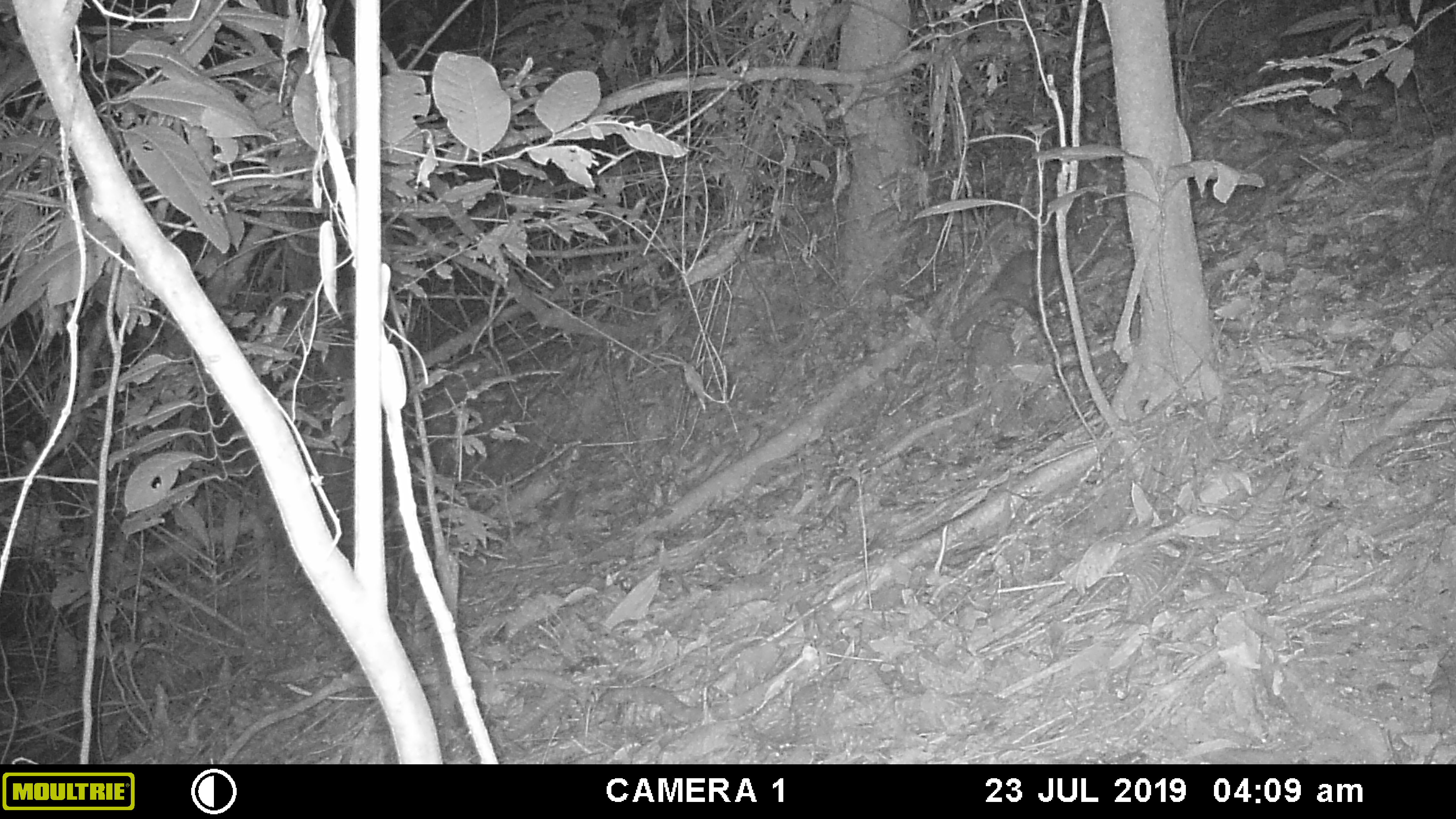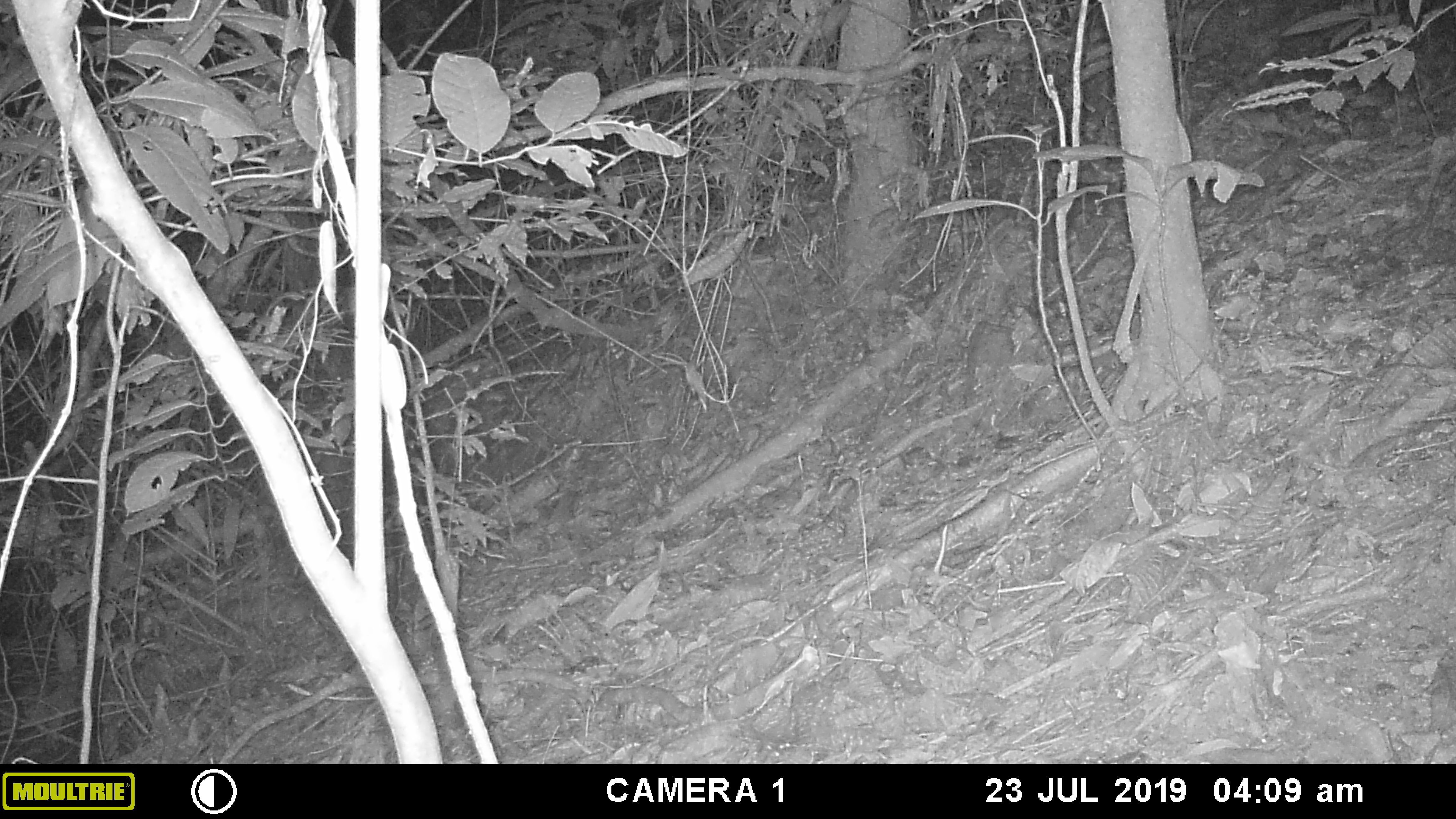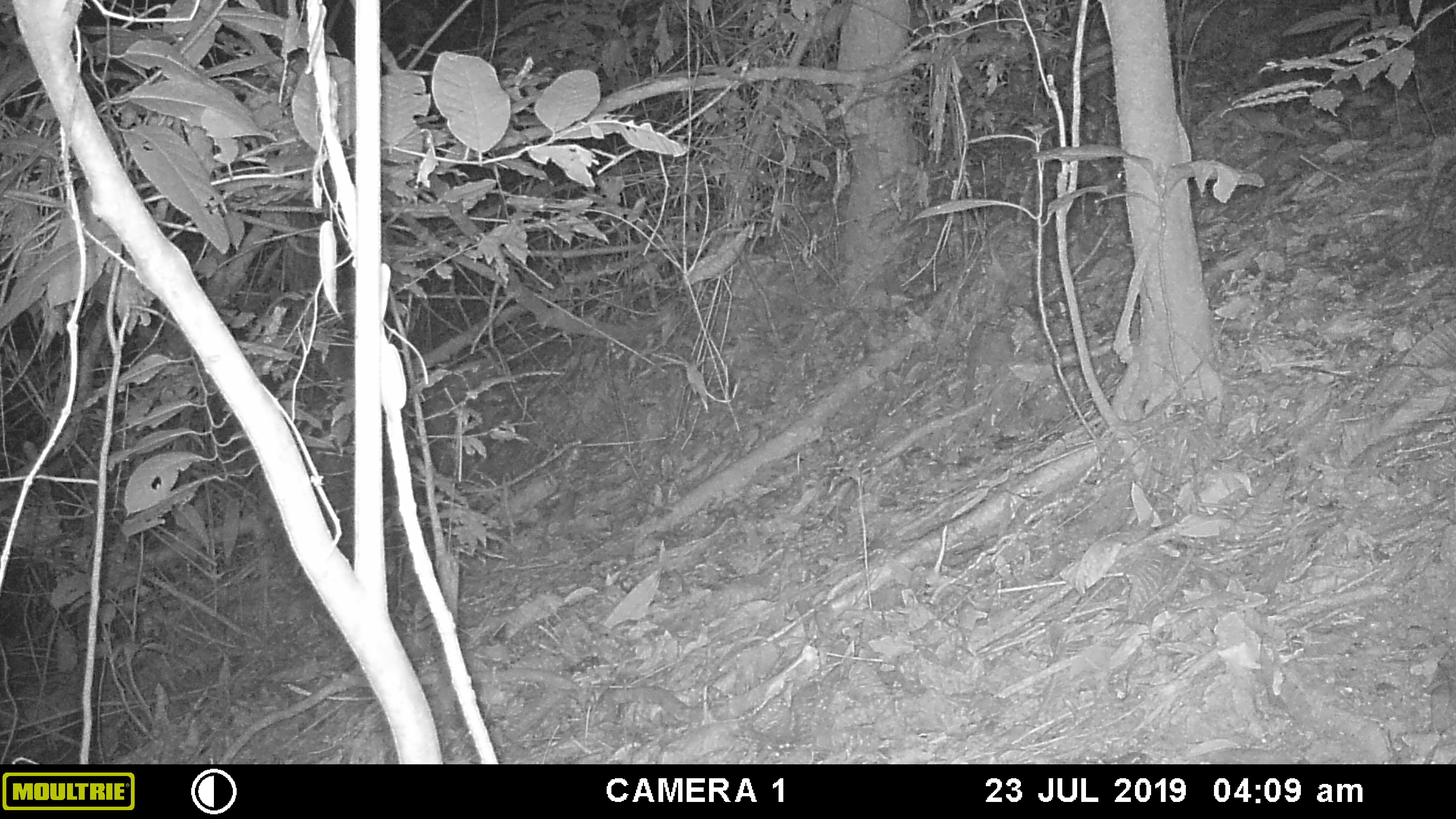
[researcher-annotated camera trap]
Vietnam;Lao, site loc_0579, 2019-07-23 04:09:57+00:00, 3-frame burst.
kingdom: Animalia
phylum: Chordata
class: Mammalia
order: Carnivora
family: Mustelidae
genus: Melogale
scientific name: Melogale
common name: ferret badger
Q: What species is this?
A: Ferret badger (Melogale).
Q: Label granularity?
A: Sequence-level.